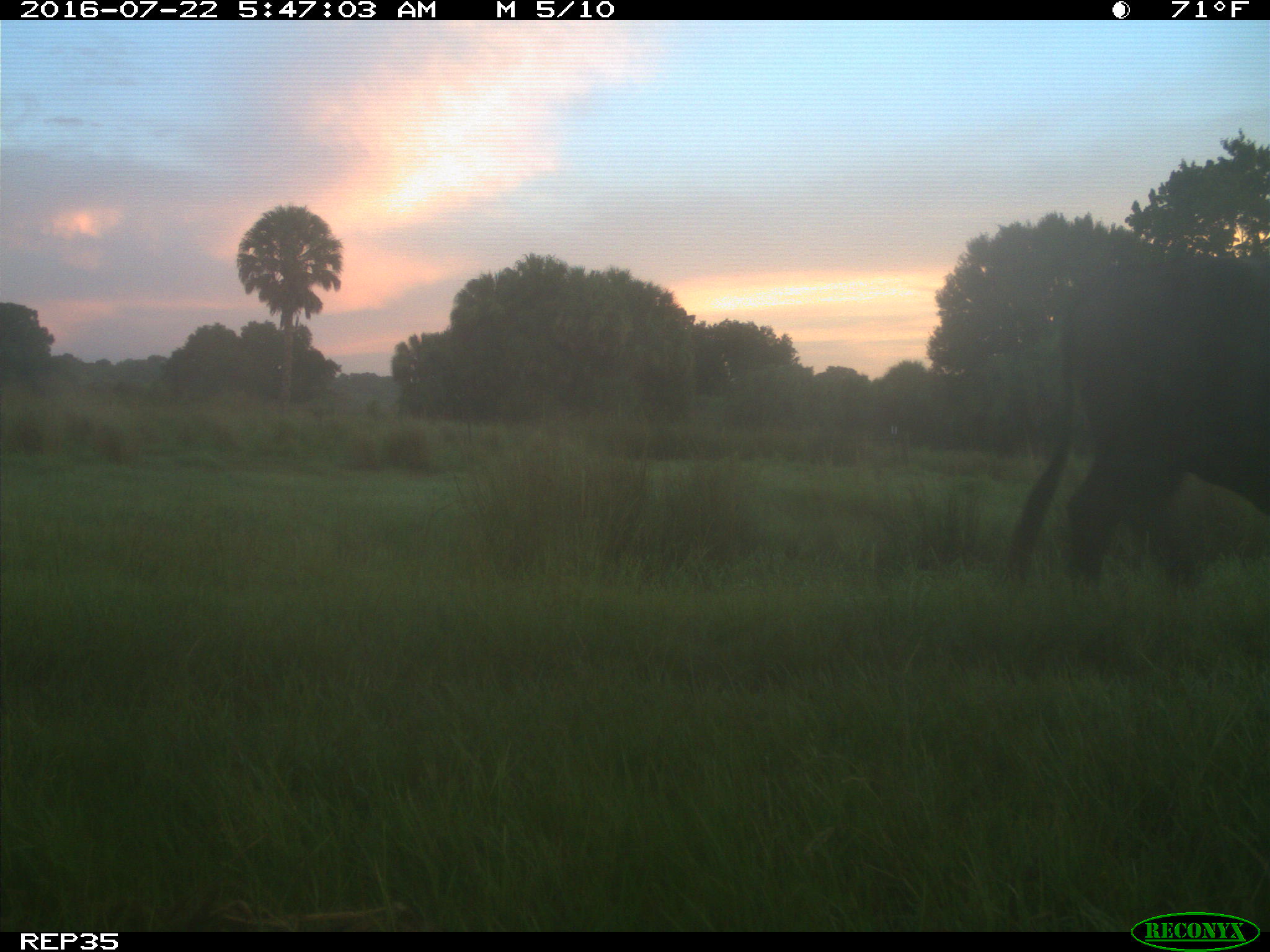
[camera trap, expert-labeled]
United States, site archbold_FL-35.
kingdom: Animalia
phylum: Chordata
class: Mammalia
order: Artiodactyla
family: Bovidae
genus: Bos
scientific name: Bos taurus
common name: domestic cow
Bos taurus (domestic cow).